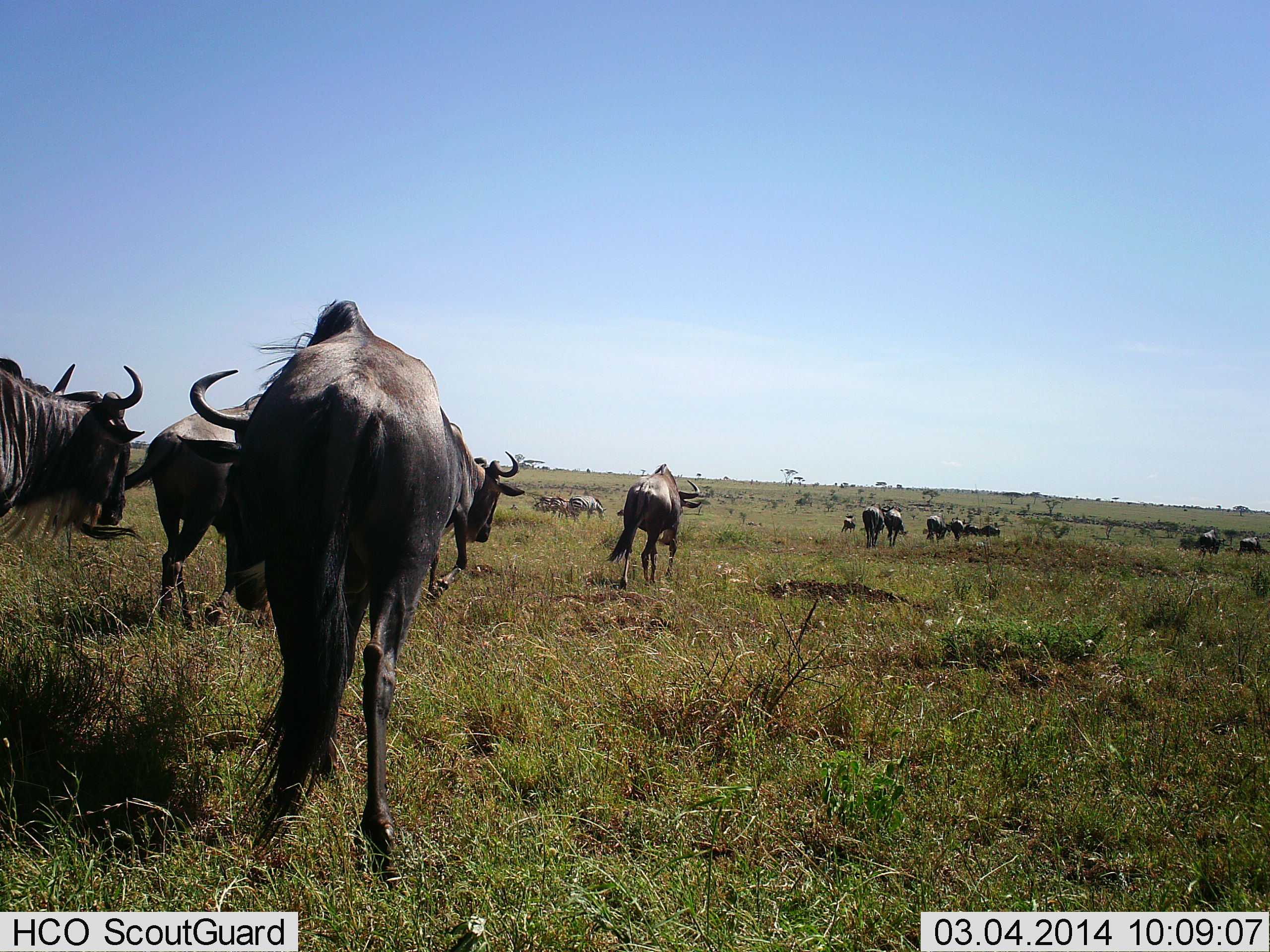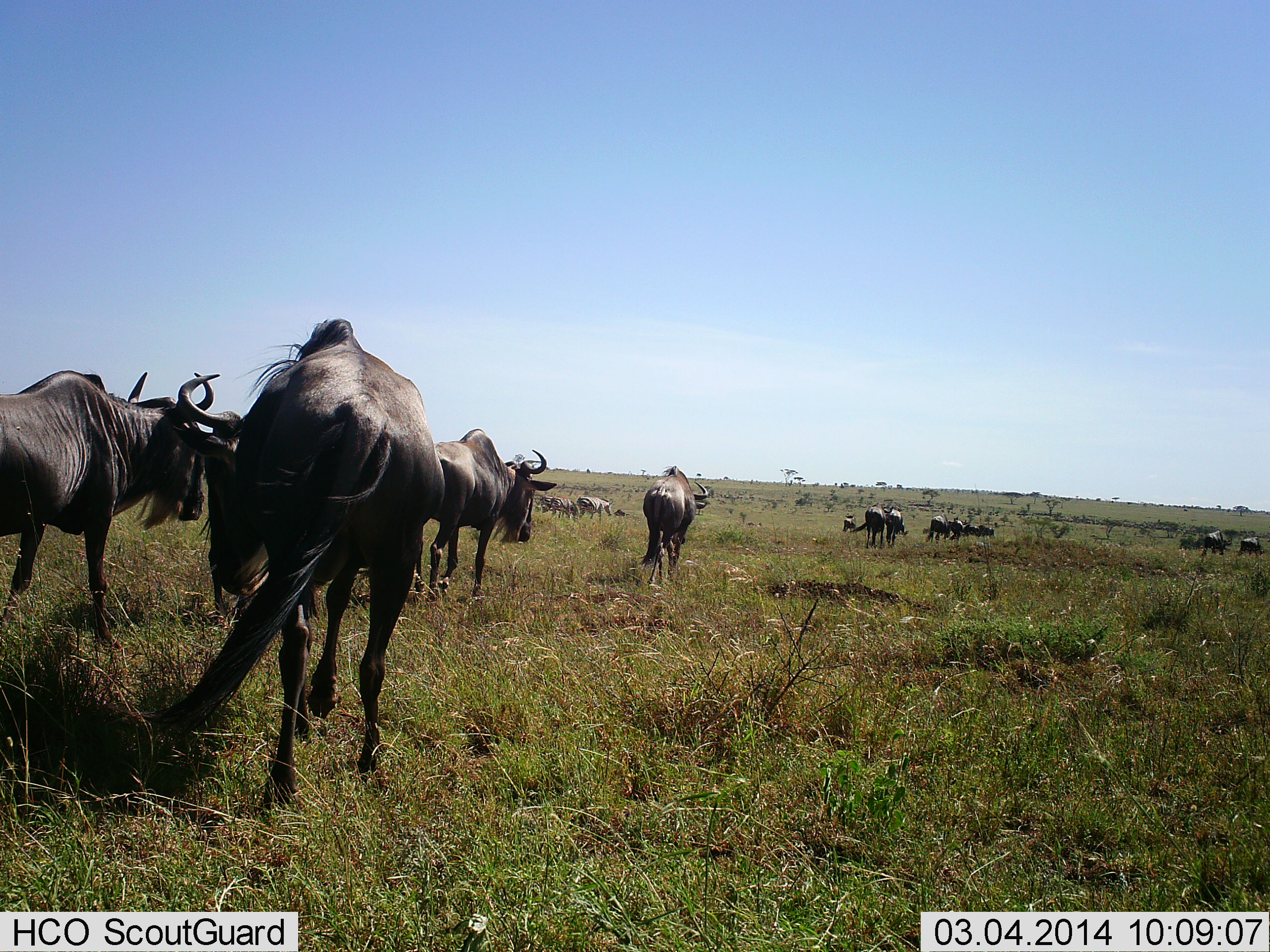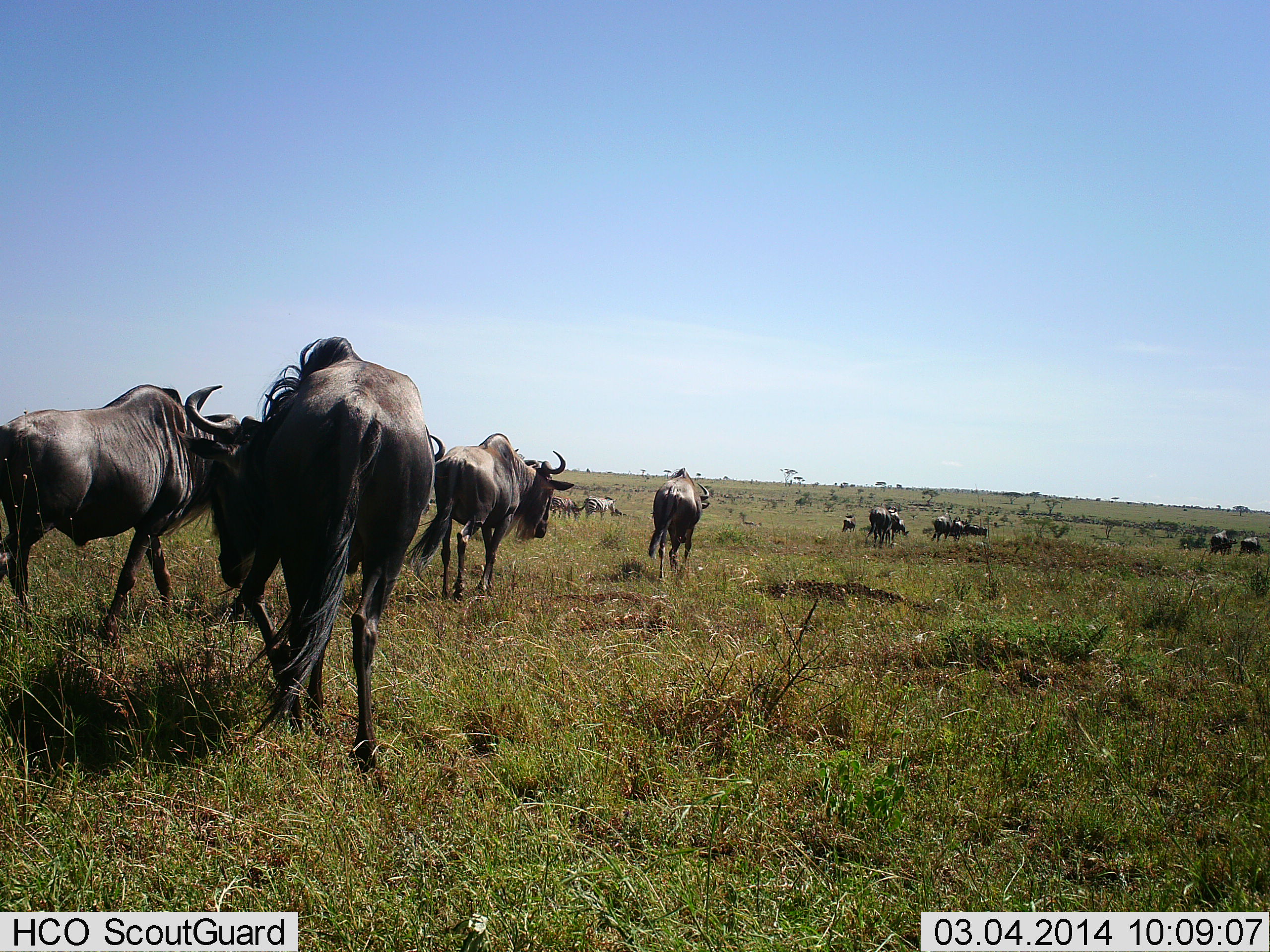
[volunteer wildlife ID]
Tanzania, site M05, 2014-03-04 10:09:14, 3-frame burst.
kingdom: Animalia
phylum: Chordata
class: Mammalia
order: Artiodactyla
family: Bovidae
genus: Connochaetes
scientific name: Connochaetes taurinus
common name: blue wildebeest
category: wildebeest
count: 11-50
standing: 10%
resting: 0%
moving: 90%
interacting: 10%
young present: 0%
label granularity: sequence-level